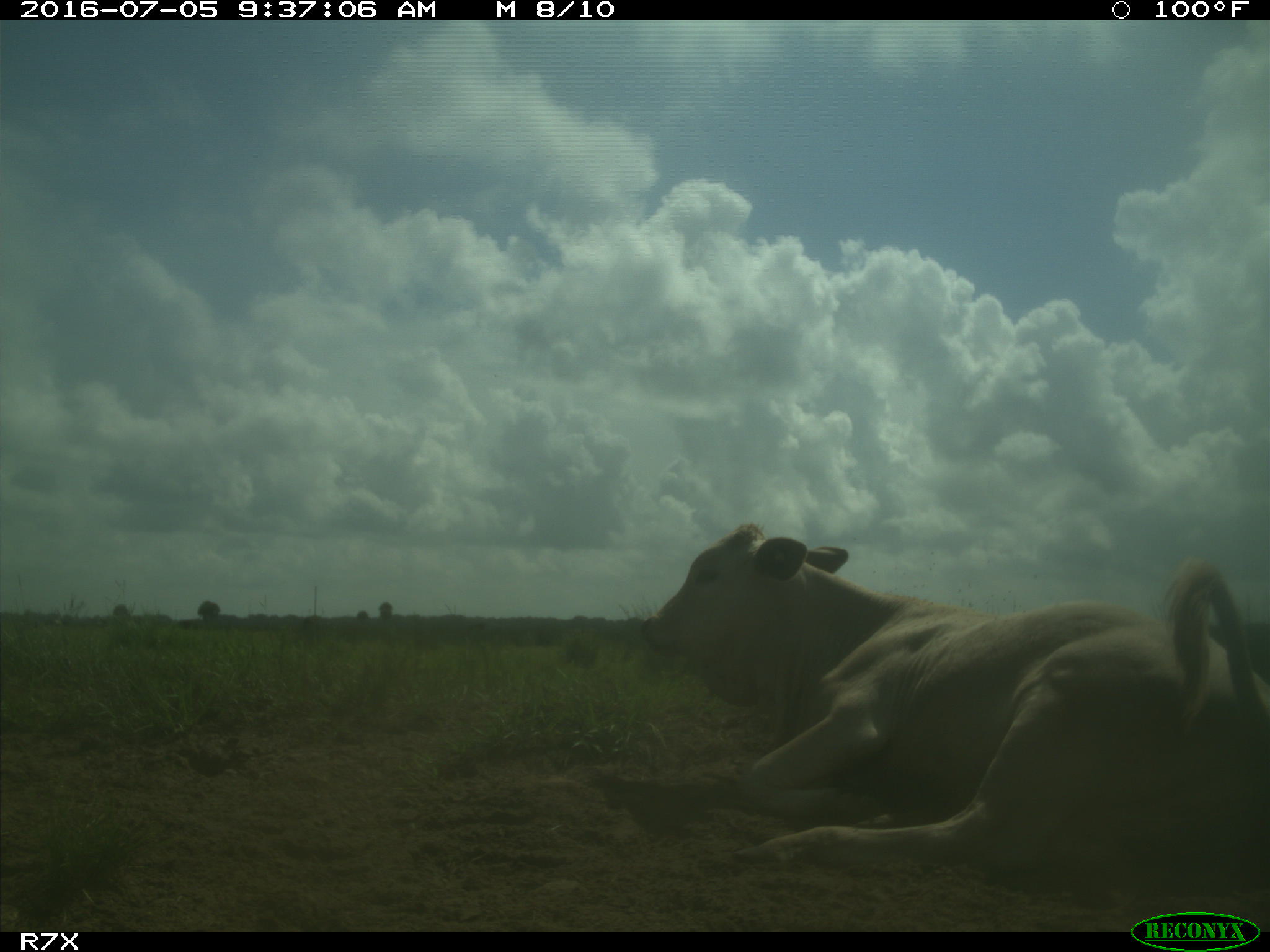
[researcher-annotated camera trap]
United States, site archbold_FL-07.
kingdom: Animalia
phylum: Chordata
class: Mammalia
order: Artiodactyla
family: Bovidae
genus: Bos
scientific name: Bos taurus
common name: domestic cow